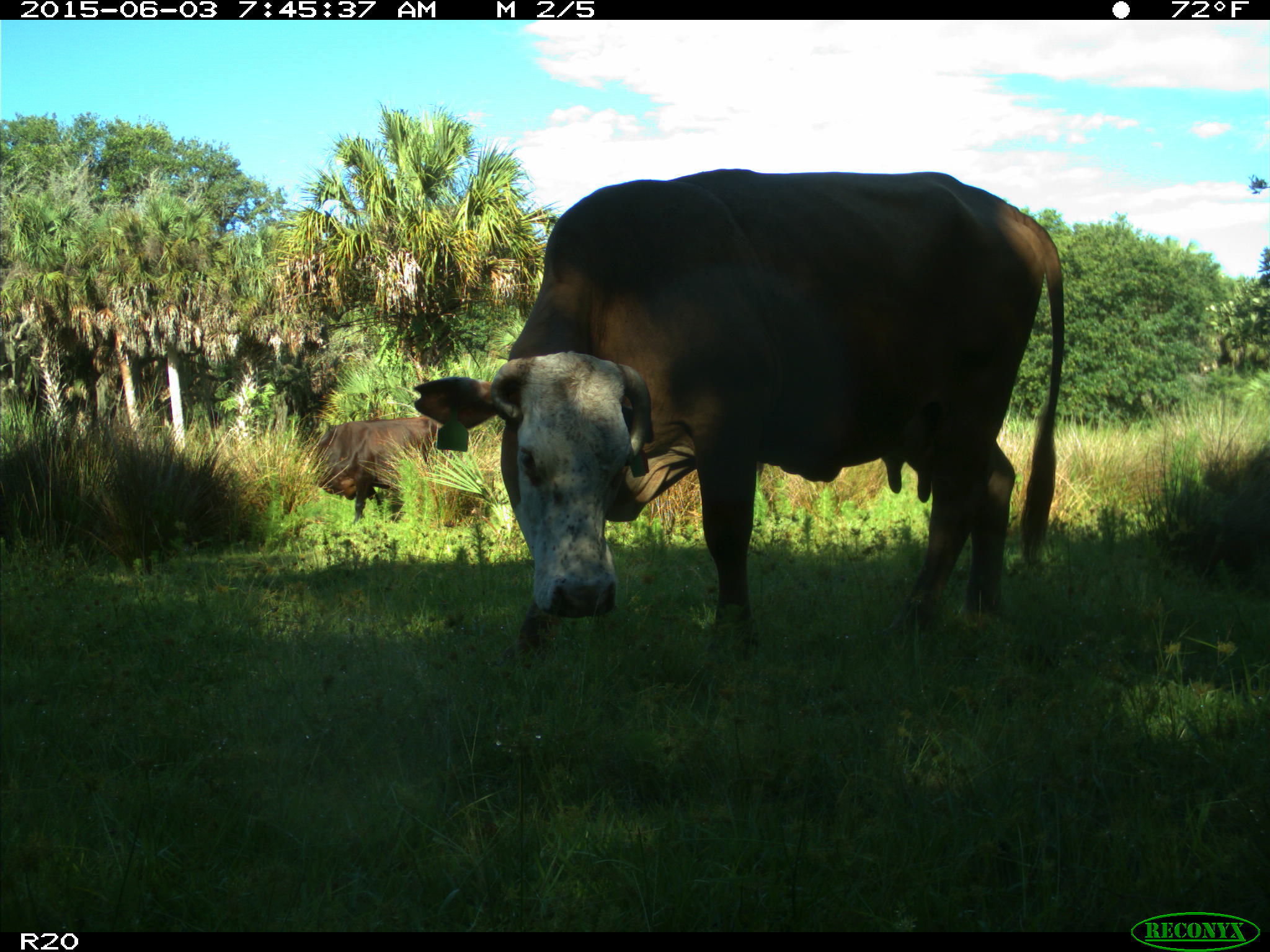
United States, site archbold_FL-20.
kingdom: Animalia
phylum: Chordata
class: Mammalia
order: Artiodactyla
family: Bovidae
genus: Bos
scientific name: Bos taurus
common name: domestic cow